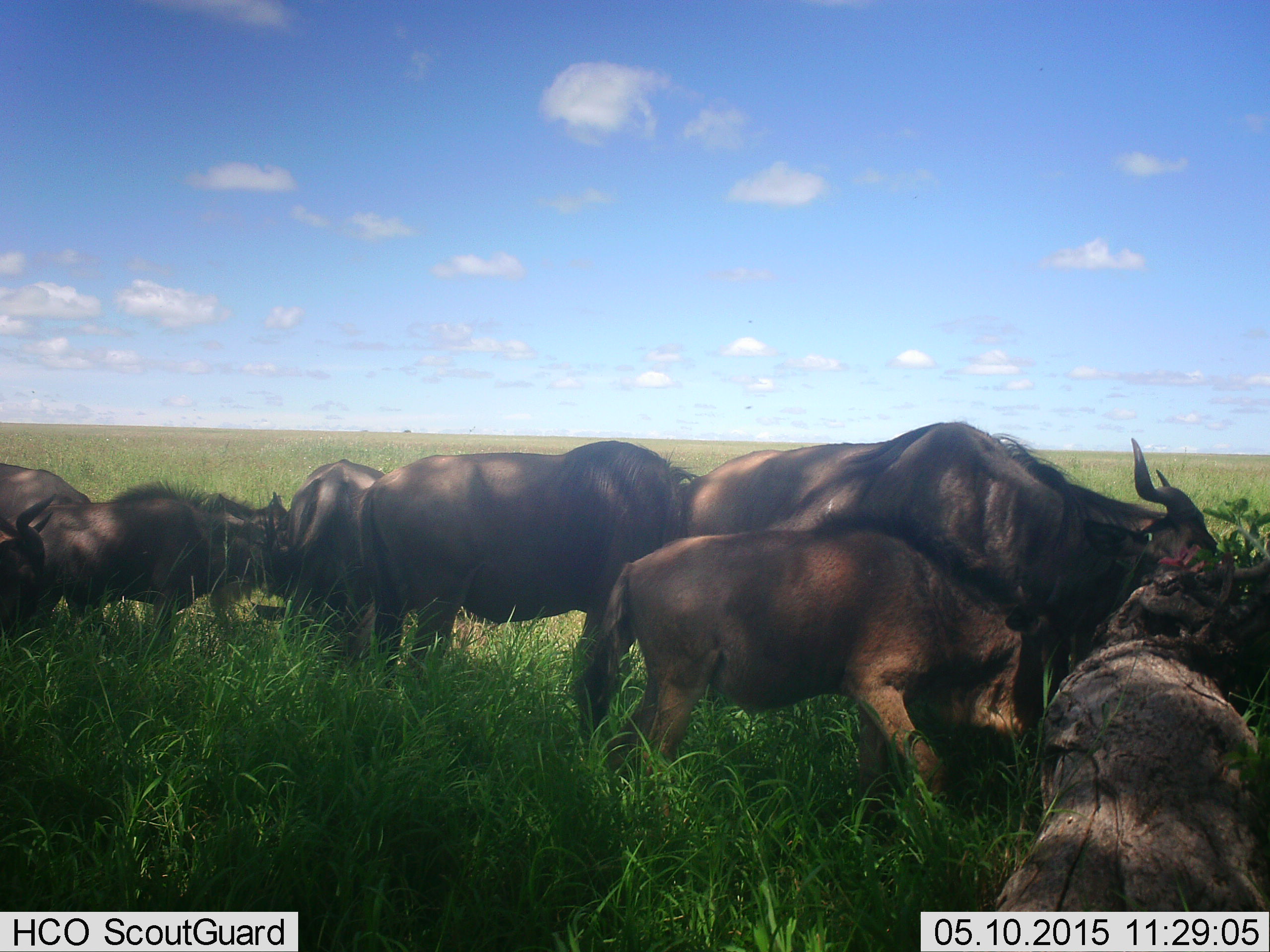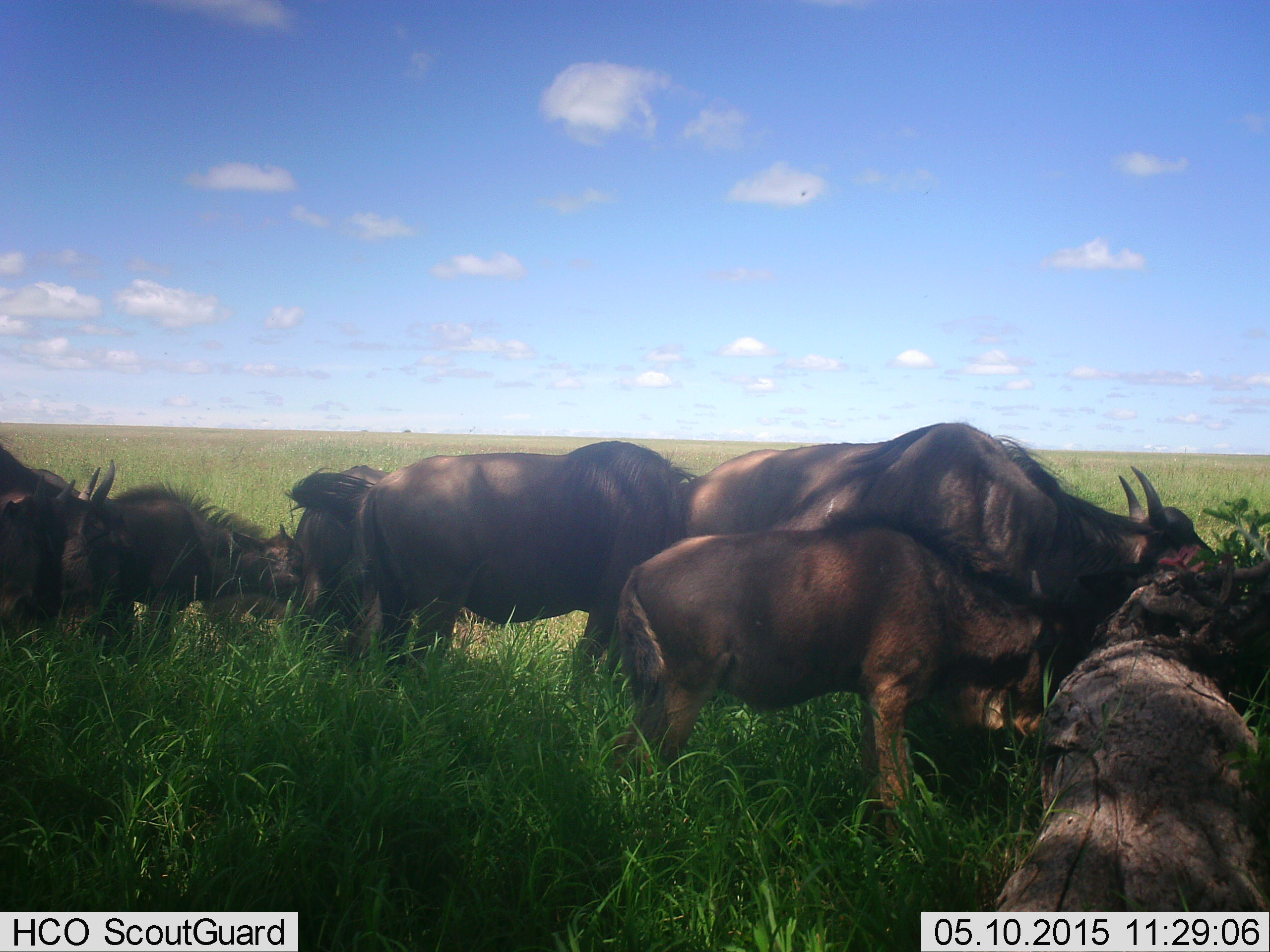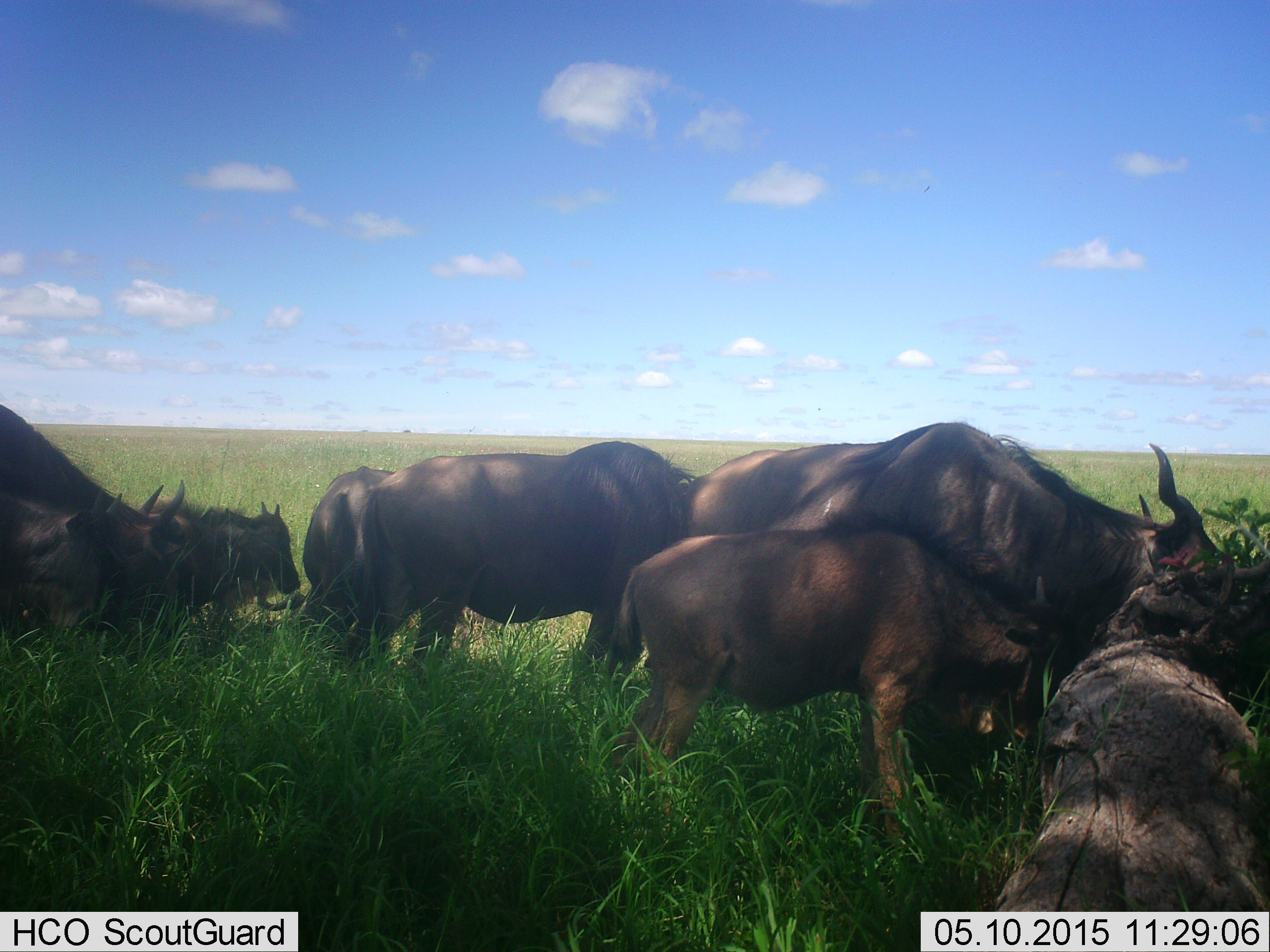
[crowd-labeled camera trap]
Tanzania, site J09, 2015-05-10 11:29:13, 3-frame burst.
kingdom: Animalia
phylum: Chordata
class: Mammalia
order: Artiodactyla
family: Bovidae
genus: Connochaetes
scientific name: Connochaetes taurinus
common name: blue wildebeest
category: wildebeest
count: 7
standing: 70%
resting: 20%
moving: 10%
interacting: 0%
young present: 20%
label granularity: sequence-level